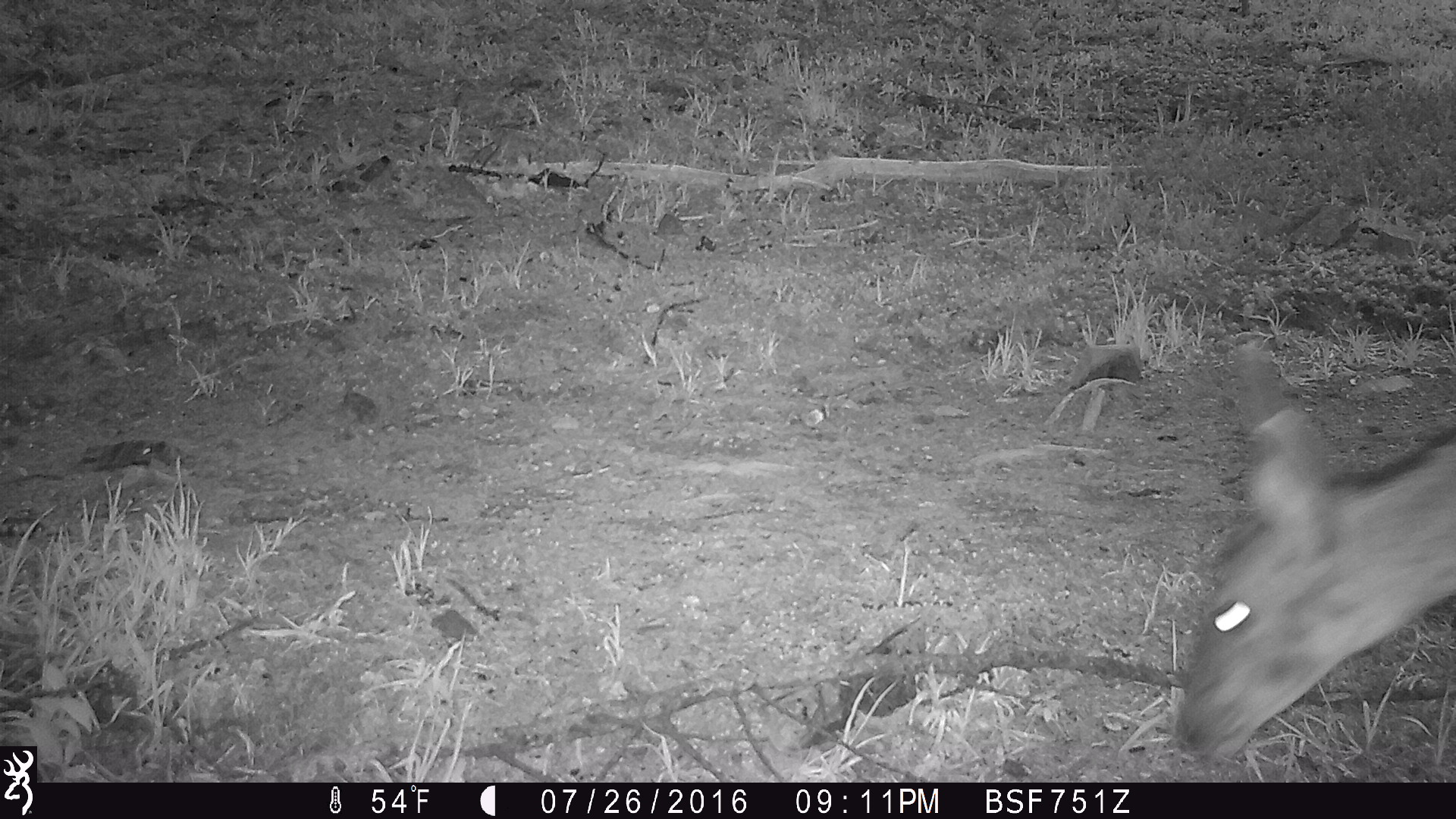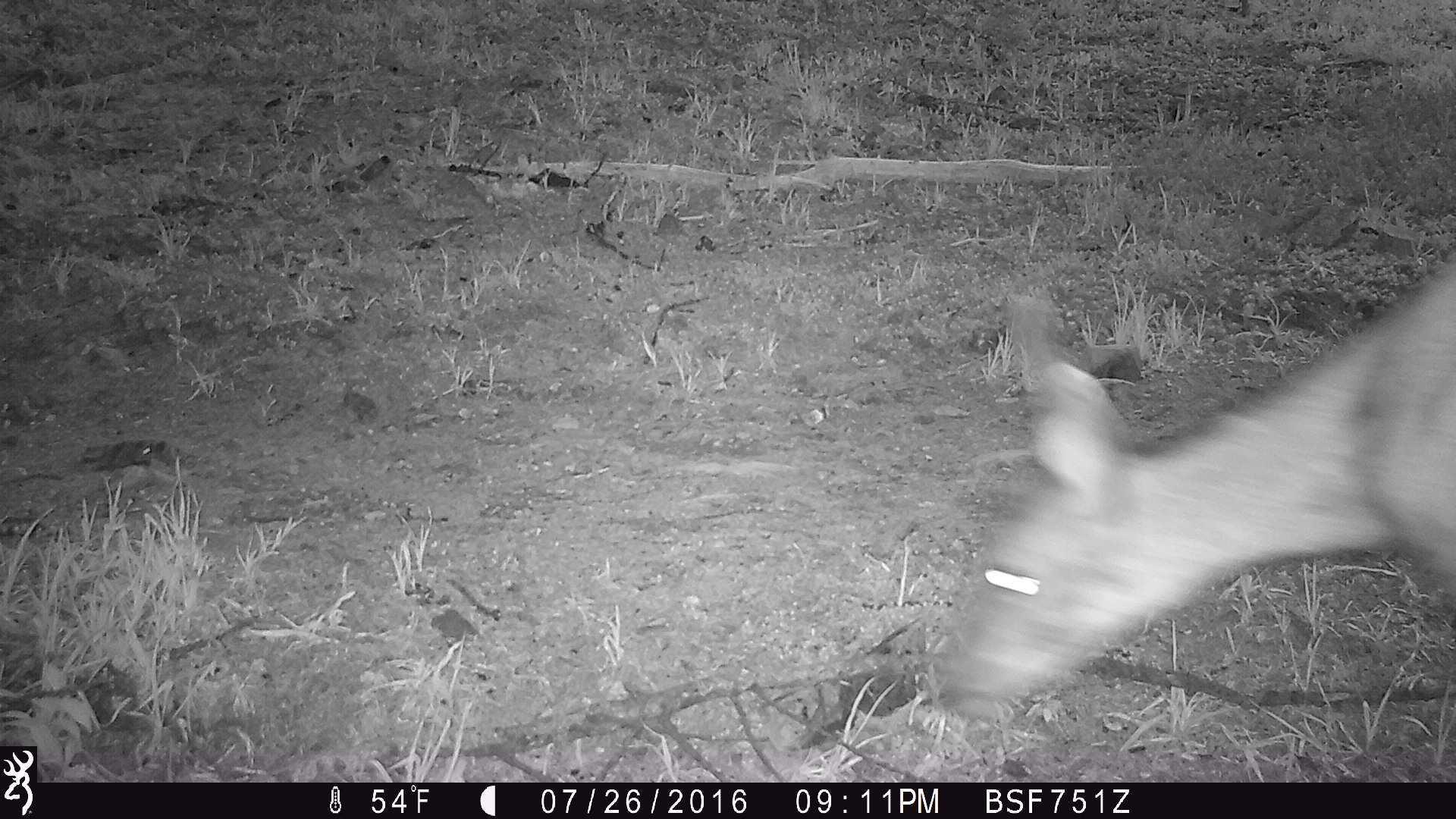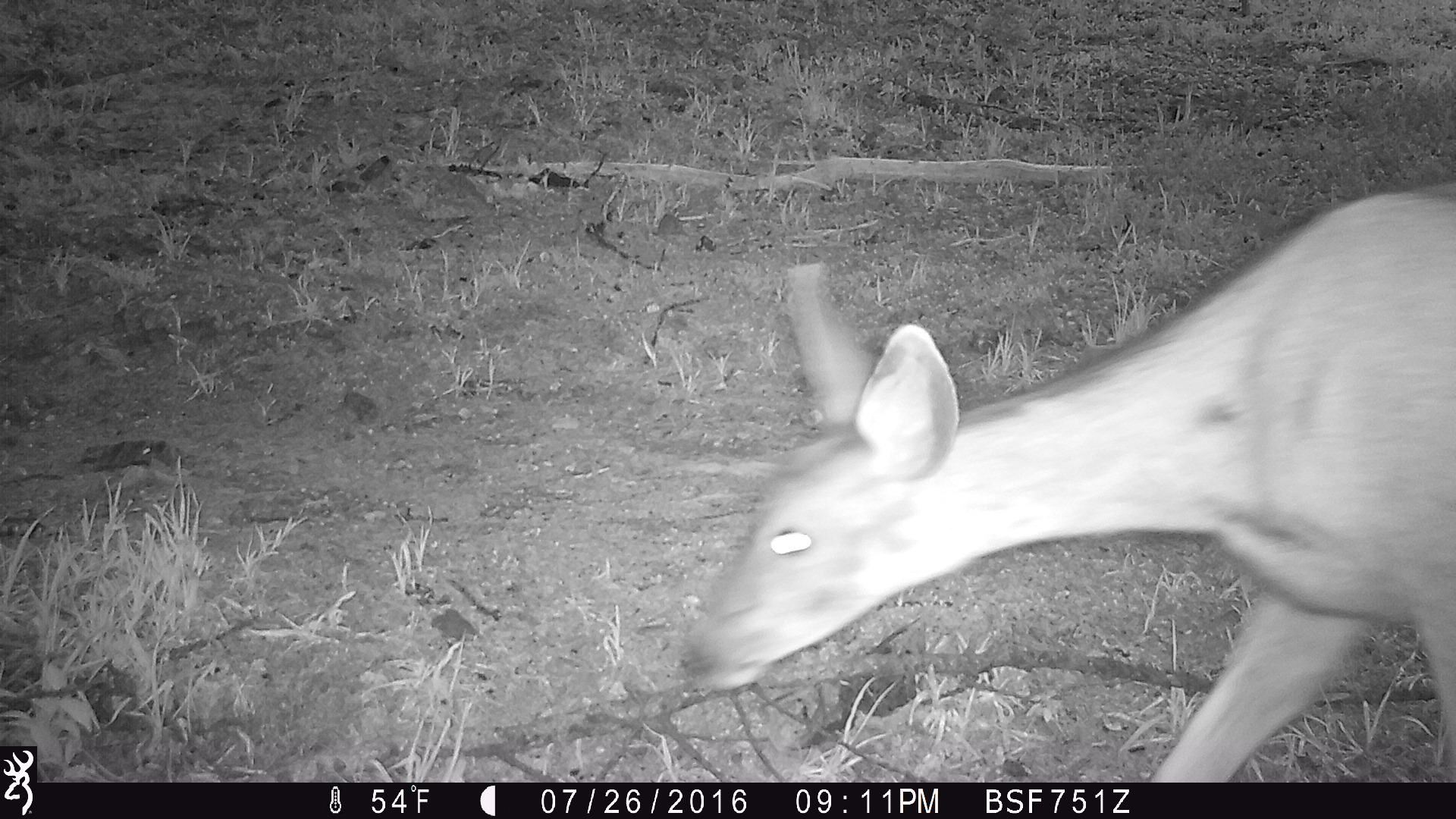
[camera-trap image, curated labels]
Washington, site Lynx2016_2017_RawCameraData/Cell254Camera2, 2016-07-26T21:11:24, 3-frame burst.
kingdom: Animalia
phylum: Chordata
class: Mammalia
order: Artiodactyla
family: Cervidae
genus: Odocoileus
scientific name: Odocoileus hemionus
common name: mule deer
Odocoileus hemionus (mule deer). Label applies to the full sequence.